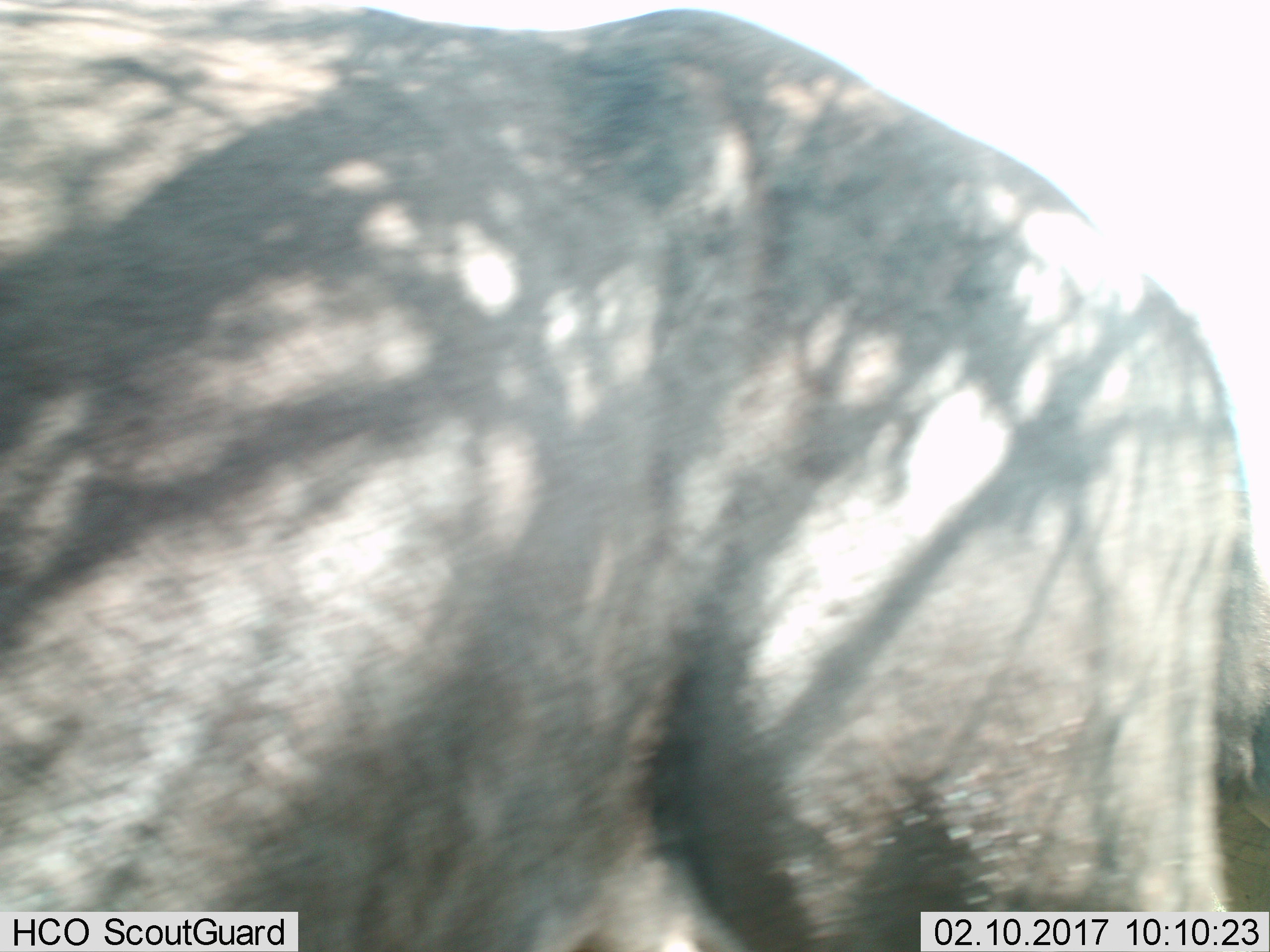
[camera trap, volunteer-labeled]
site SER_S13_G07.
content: unidentified animal